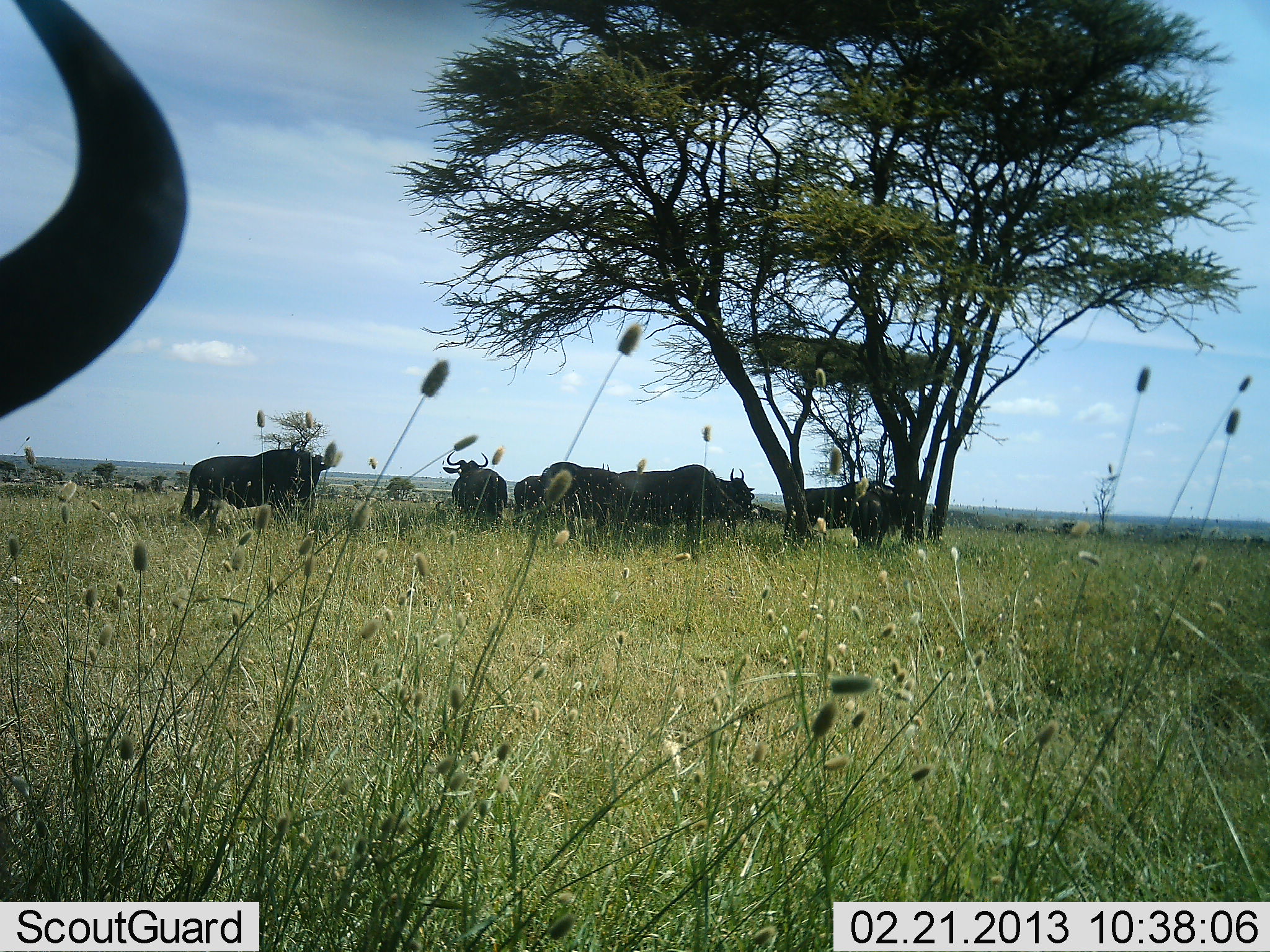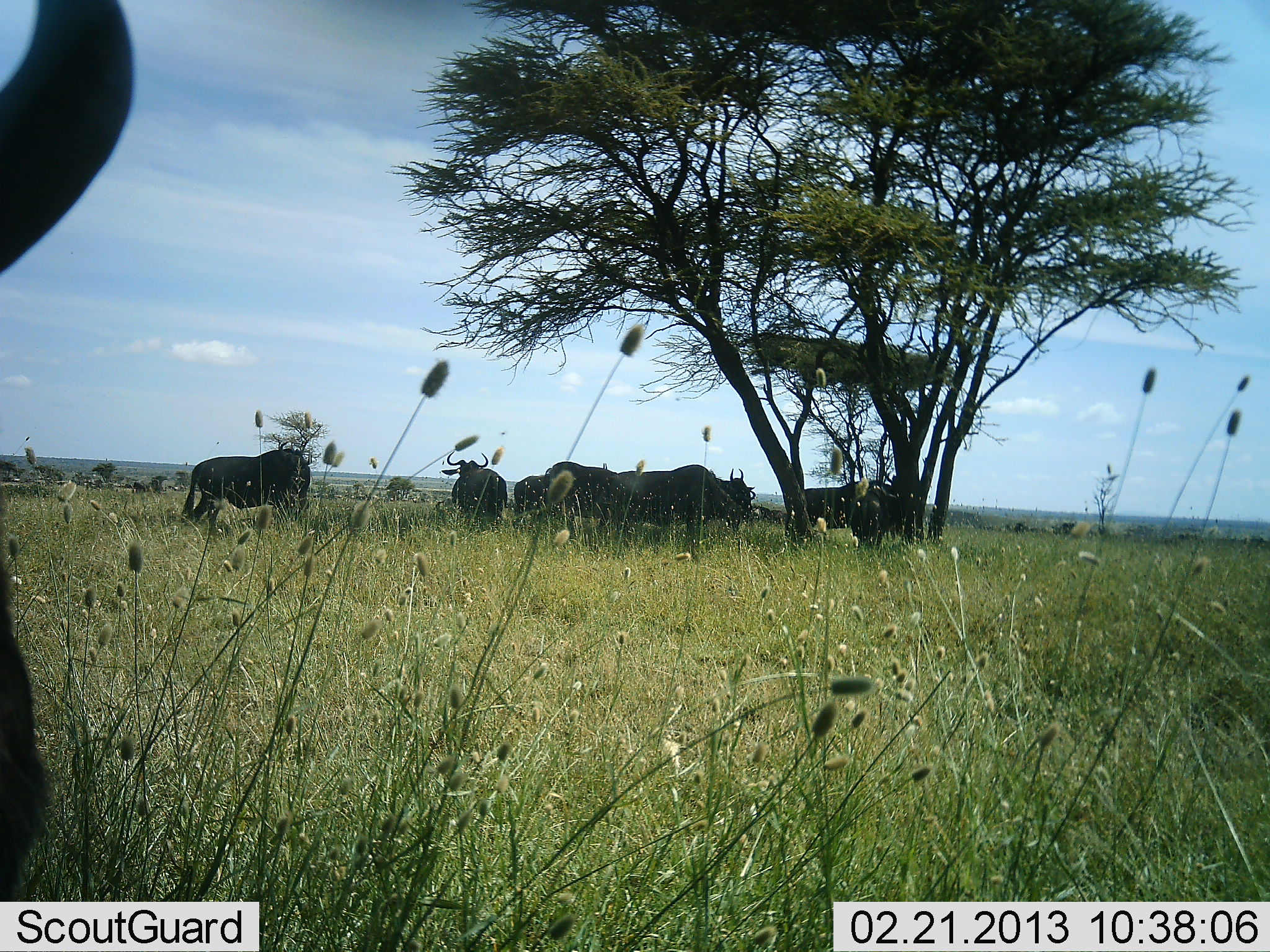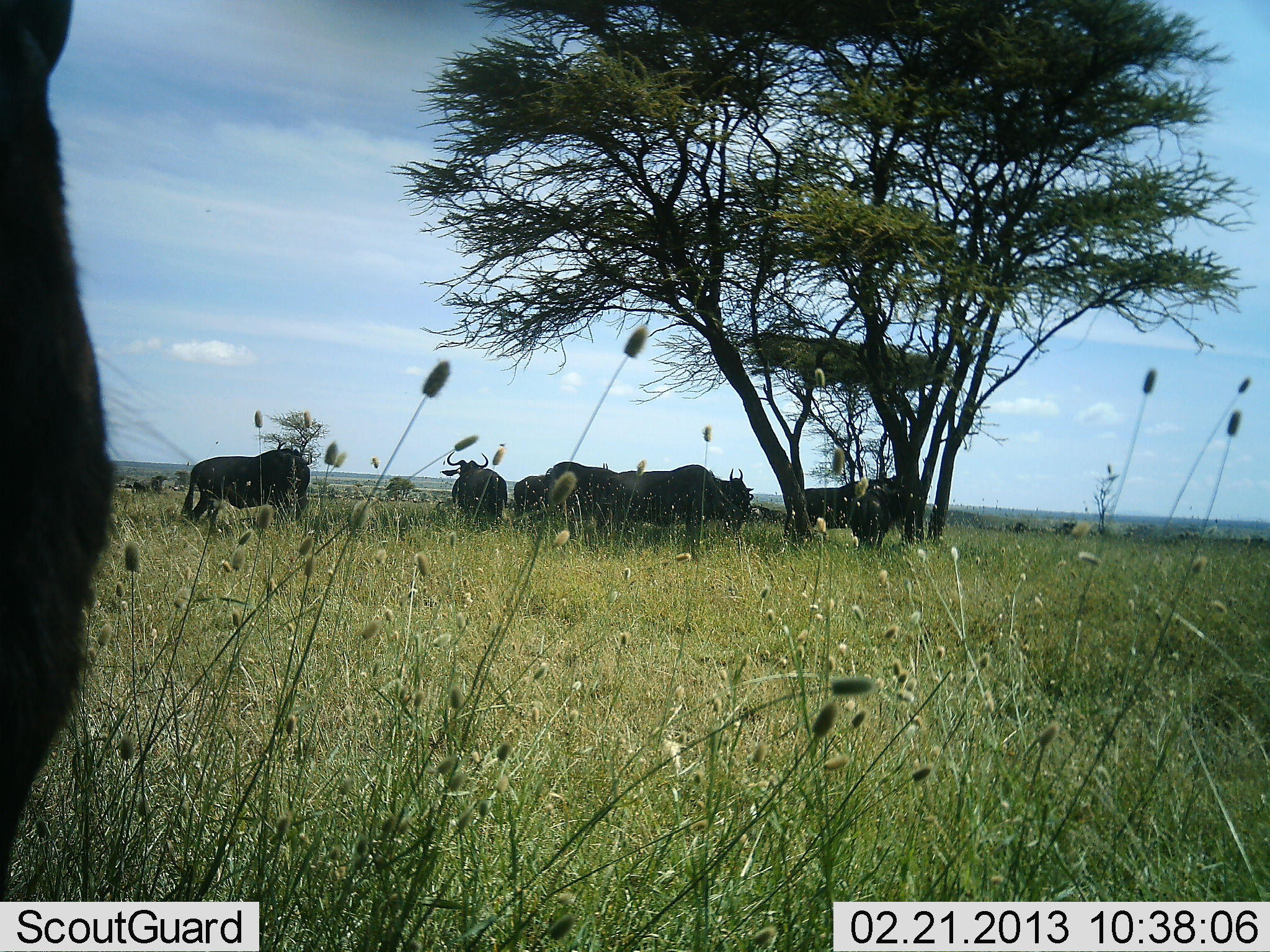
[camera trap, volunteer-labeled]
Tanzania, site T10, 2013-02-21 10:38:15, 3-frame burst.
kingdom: Animalia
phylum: Chordata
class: Mammalia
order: Artiodactyla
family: Bovidae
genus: Connochaetes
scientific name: Connochaetes taurinus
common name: blue wildebeest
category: wildebeest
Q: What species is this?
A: Wildebeest (blue wildebeest) (Connochaetes taurinus).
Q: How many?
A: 8.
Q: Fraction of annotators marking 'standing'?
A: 88%.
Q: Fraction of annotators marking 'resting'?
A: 25%.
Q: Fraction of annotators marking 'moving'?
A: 12%.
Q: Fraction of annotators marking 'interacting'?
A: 0%.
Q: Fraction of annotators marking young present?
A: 0%.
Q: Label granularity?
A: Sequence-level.